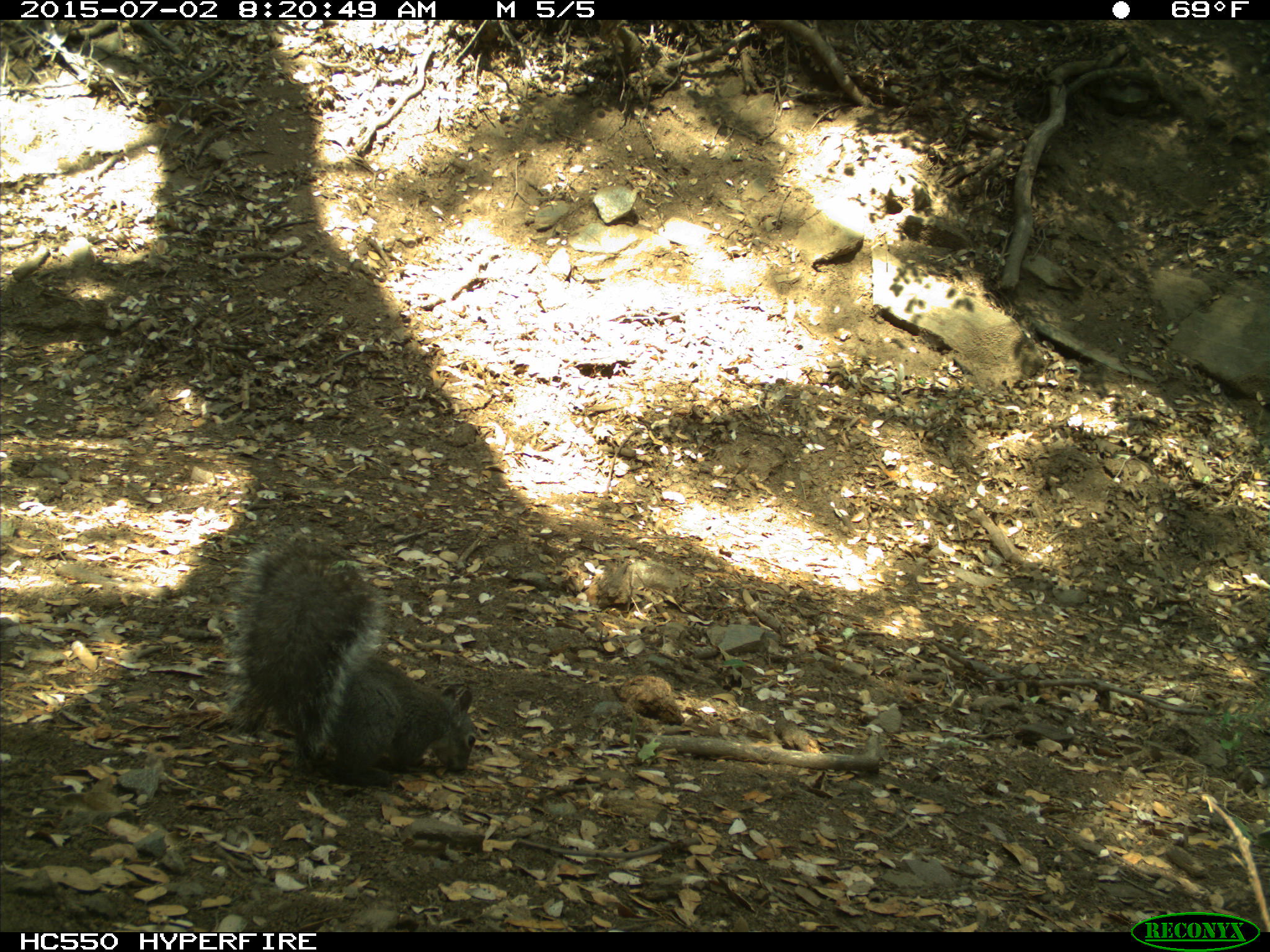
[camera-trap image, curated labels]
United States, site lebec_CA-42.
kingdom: Animalia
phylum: Chordata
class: Mammalia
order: Rodentia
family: Sciuridae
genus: Sciurus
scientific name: Sciurus carolinensis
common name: eastern gray squirrel